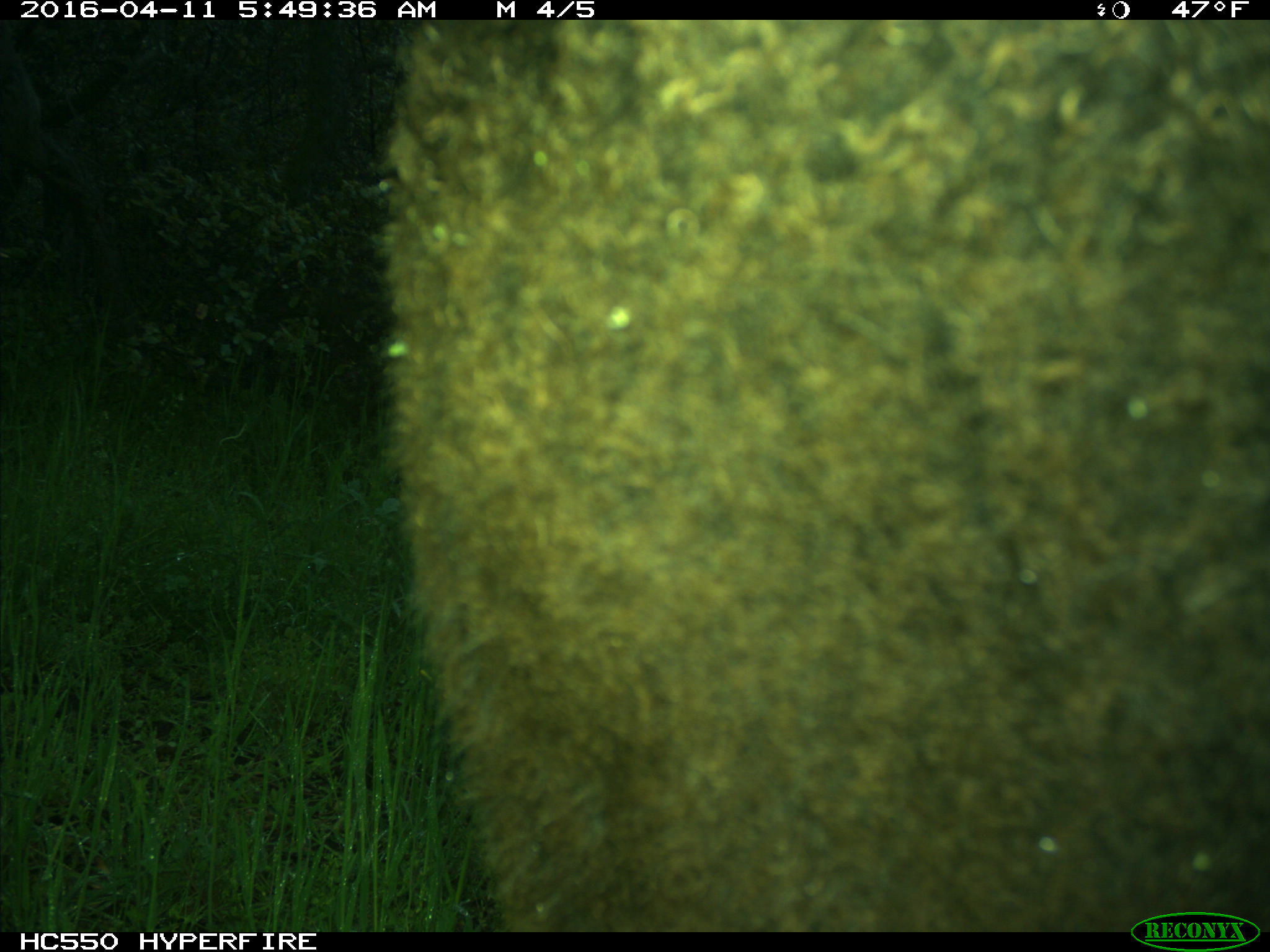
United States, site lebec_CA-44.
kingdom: Animalia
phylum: Chordata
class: Mammalia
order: Artiodactyla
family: Bovidae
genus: Bos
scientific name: Bos taurus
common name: domestic cow